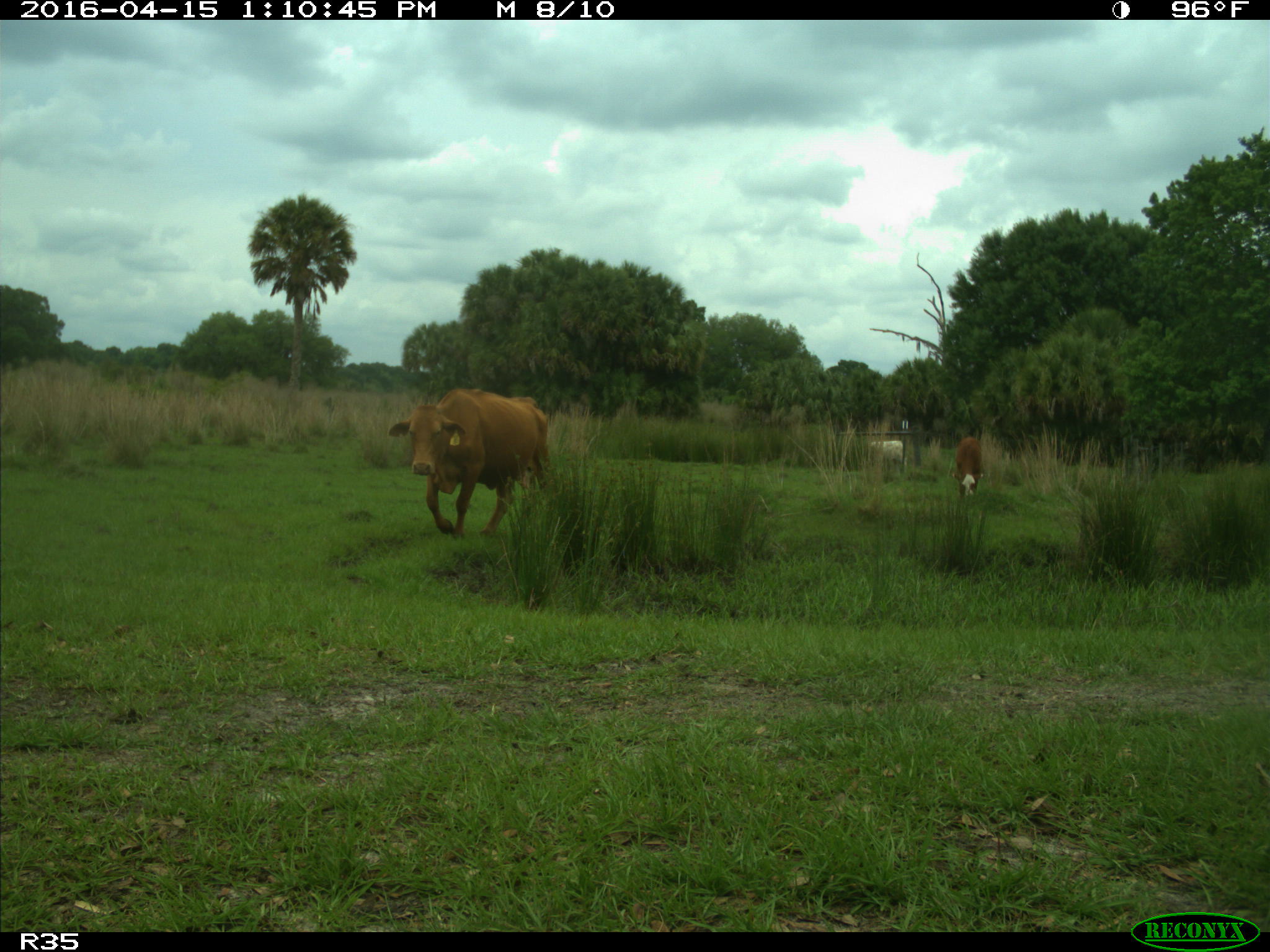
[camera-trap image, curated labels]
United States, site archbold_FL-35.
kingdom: Animalia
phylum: Chordata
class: Mammalia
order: Artiodactyla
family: Bovidae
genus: Bos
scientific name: Bos taurus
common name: domestic cow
Bos taurus (domestic cow).